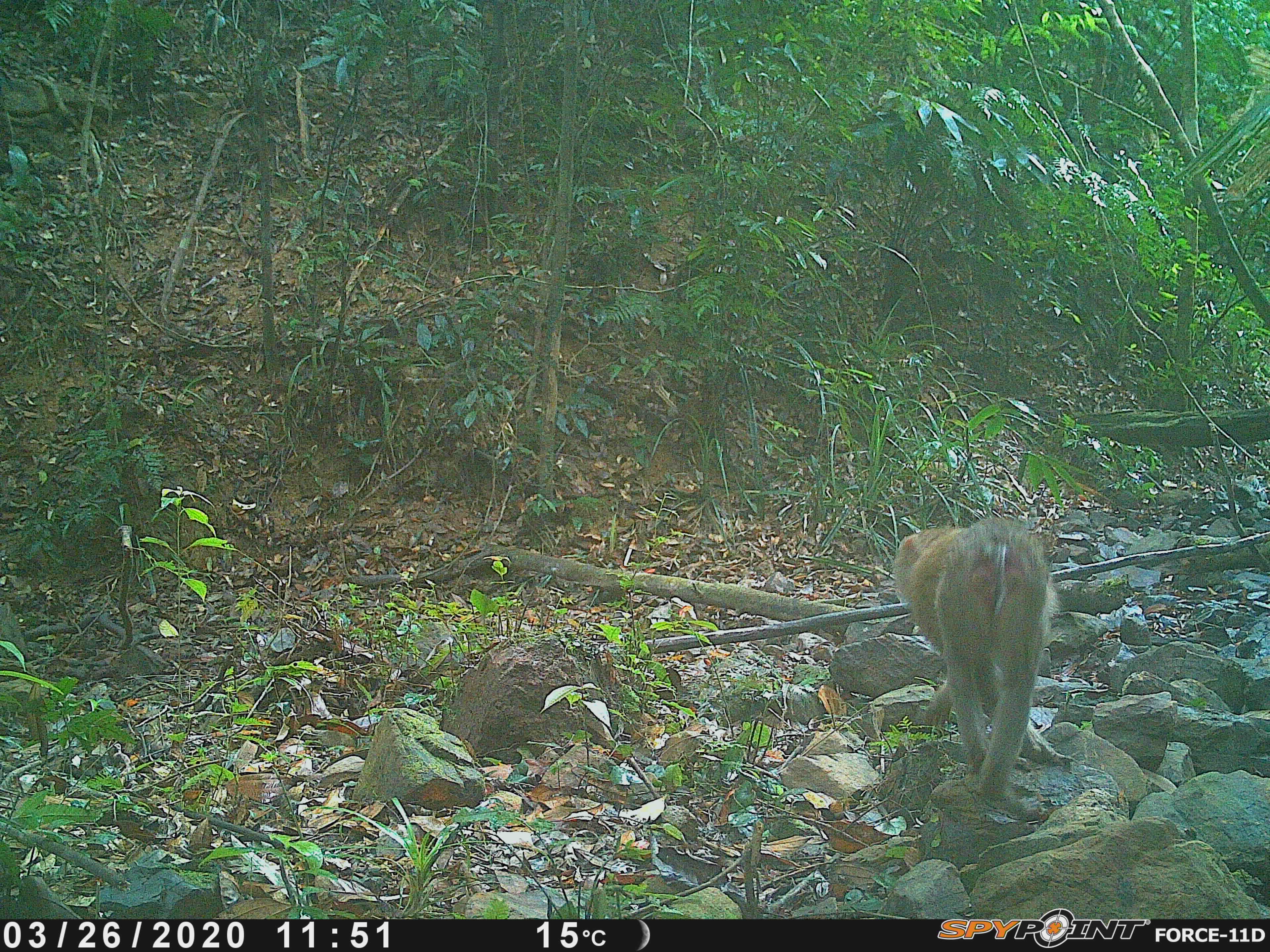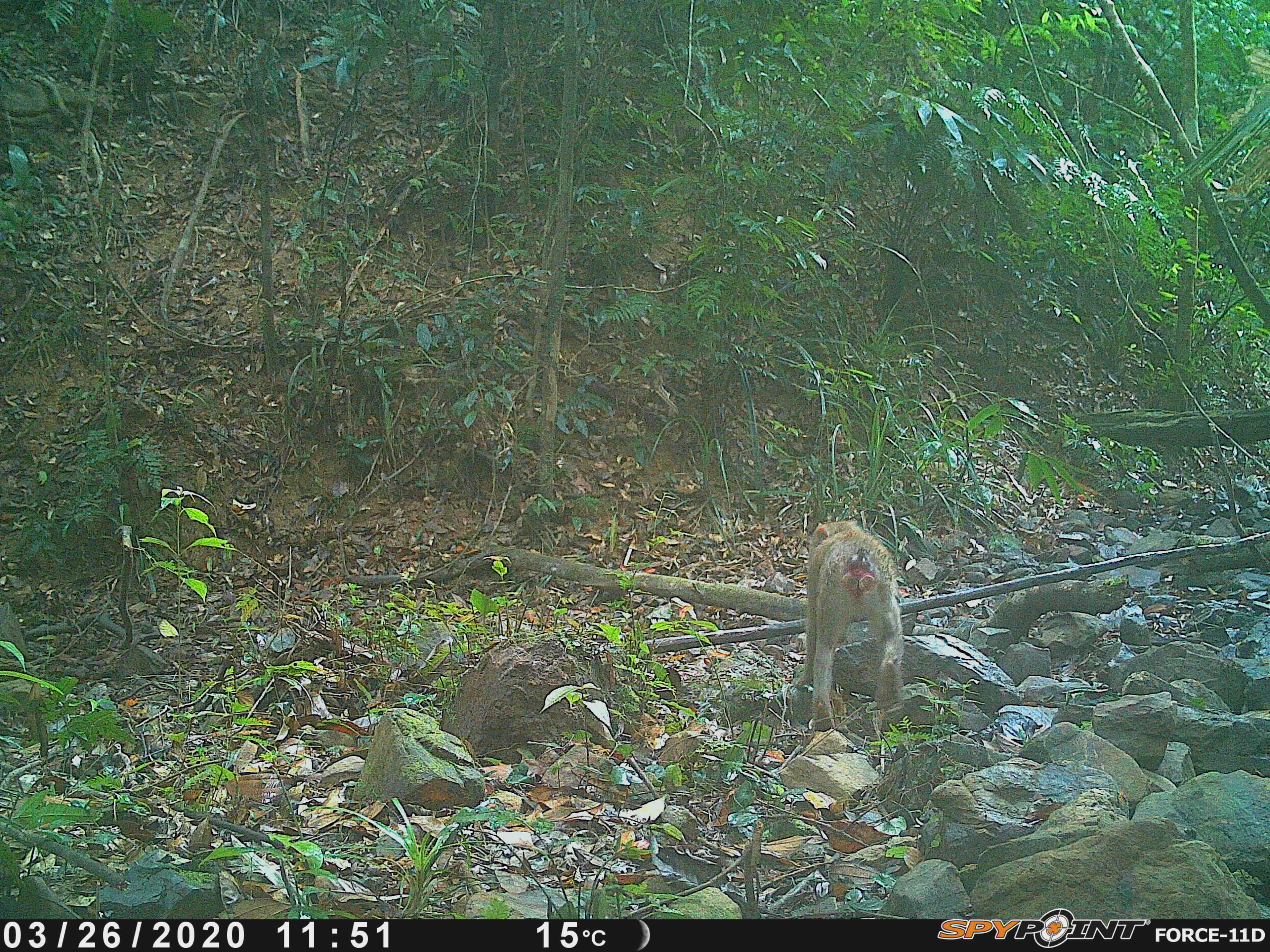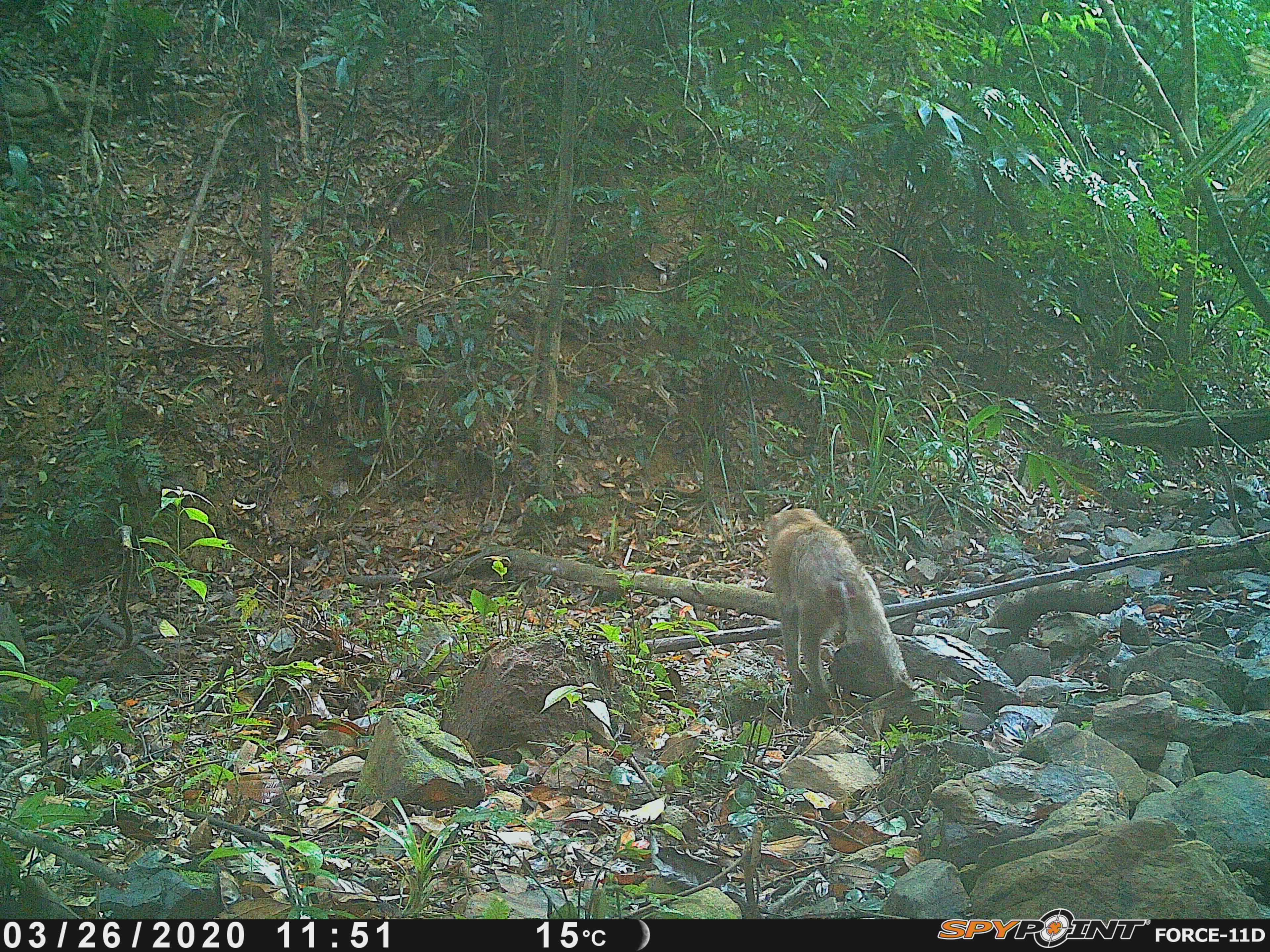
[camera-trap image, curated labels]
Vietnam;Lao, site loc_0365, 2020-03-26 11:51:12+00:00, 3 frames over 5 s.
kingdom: Animalia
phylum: Chordata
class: Mammalia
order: Primates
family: Cercopithecidae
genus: Macaca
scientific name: Macaca nemestrina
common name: pig-tailed macaque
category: pig tailed macaque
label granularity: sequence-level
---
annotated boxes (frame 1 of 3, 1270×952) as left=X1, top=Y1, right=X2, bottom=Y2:
pig tailed macaque: left=891, top=515, right=1061, bottom=801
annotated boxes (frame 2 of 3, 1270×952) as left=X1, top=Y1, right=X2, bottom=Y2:
pig tailed macaque: left=793, top=516, right=906, bottom=732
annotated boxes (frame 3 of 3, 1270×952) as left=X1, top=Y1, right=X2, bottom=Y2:
pig tailed macaque: left=764, top=507, right=920, bottom=702